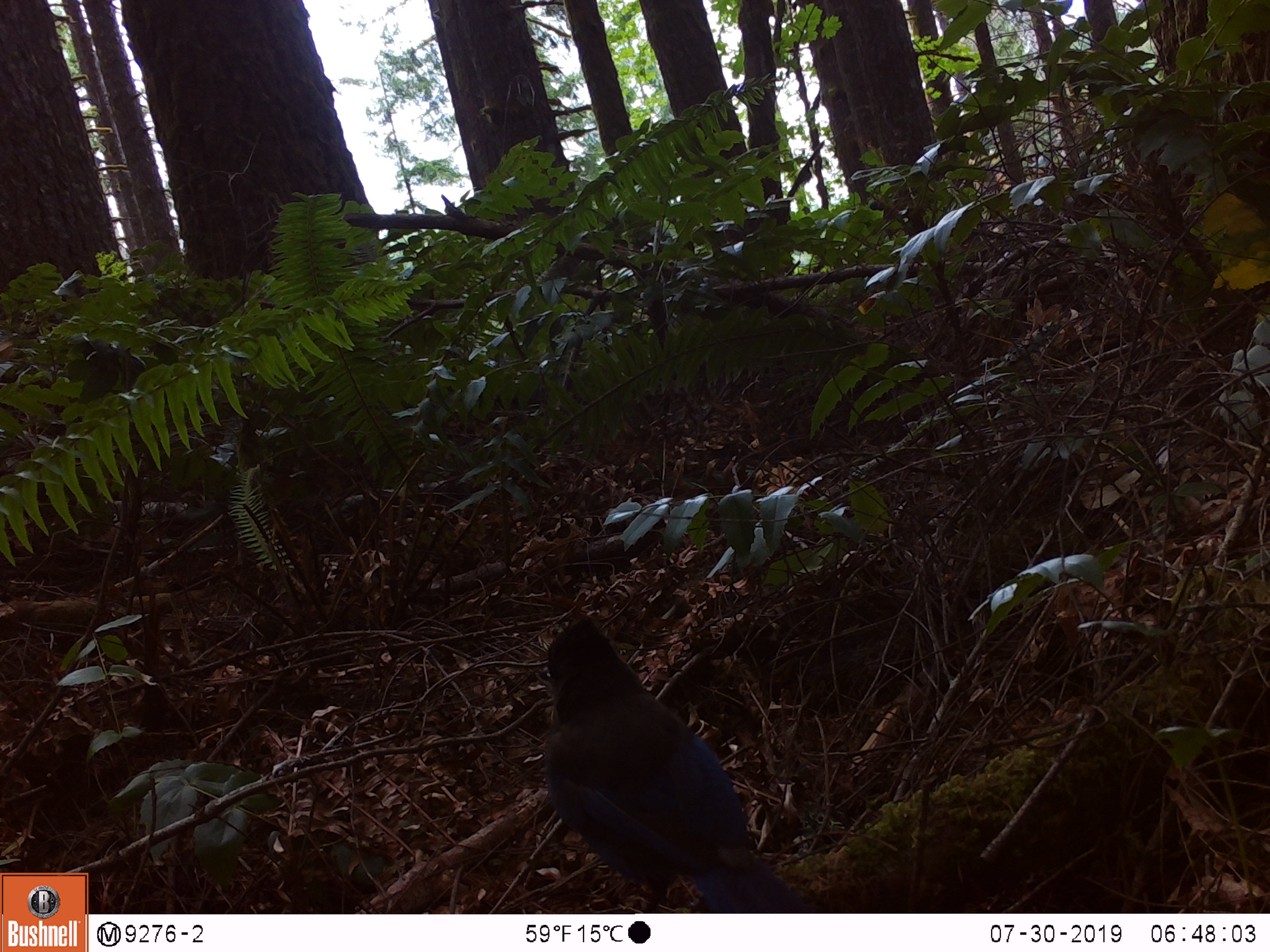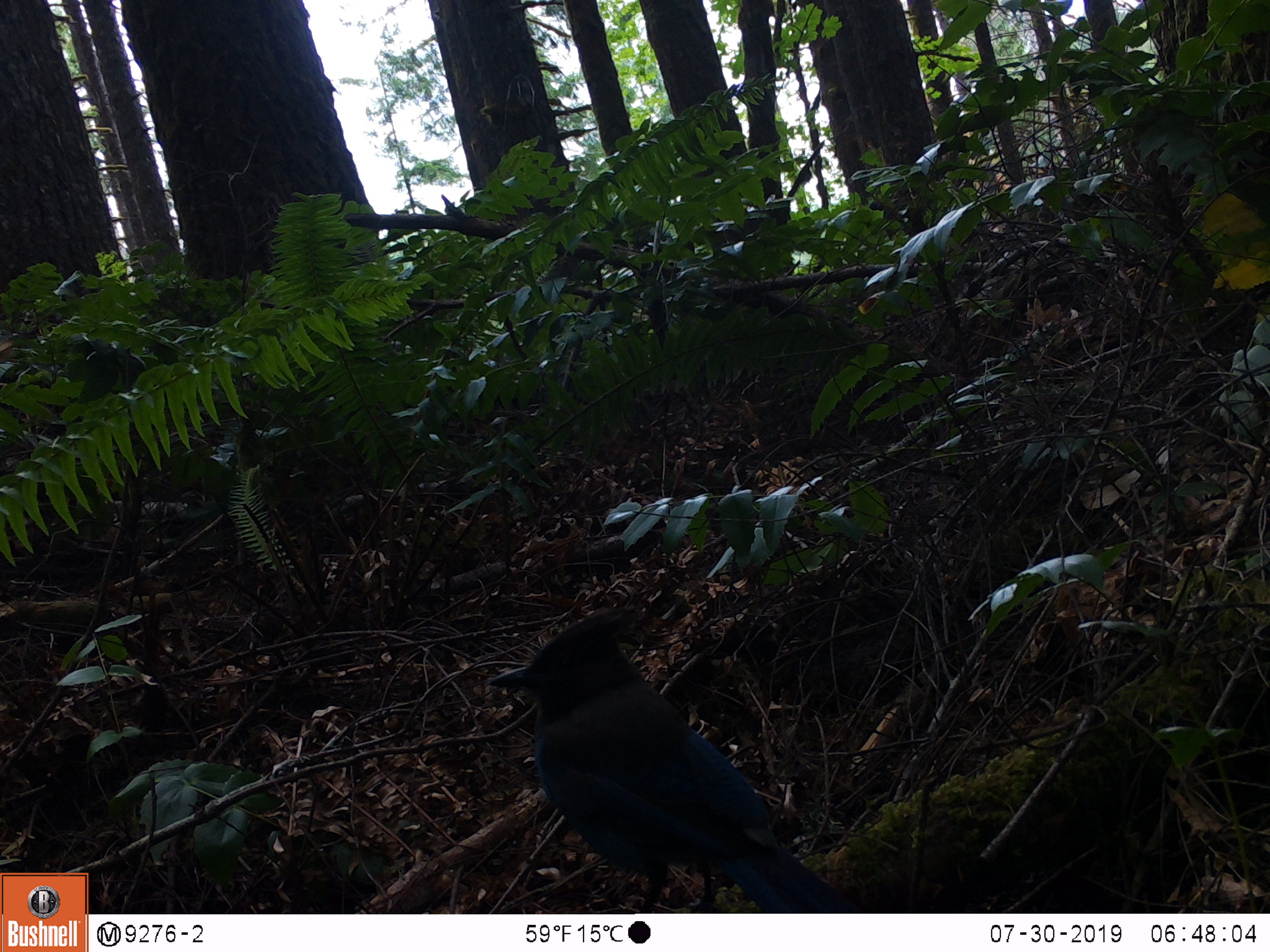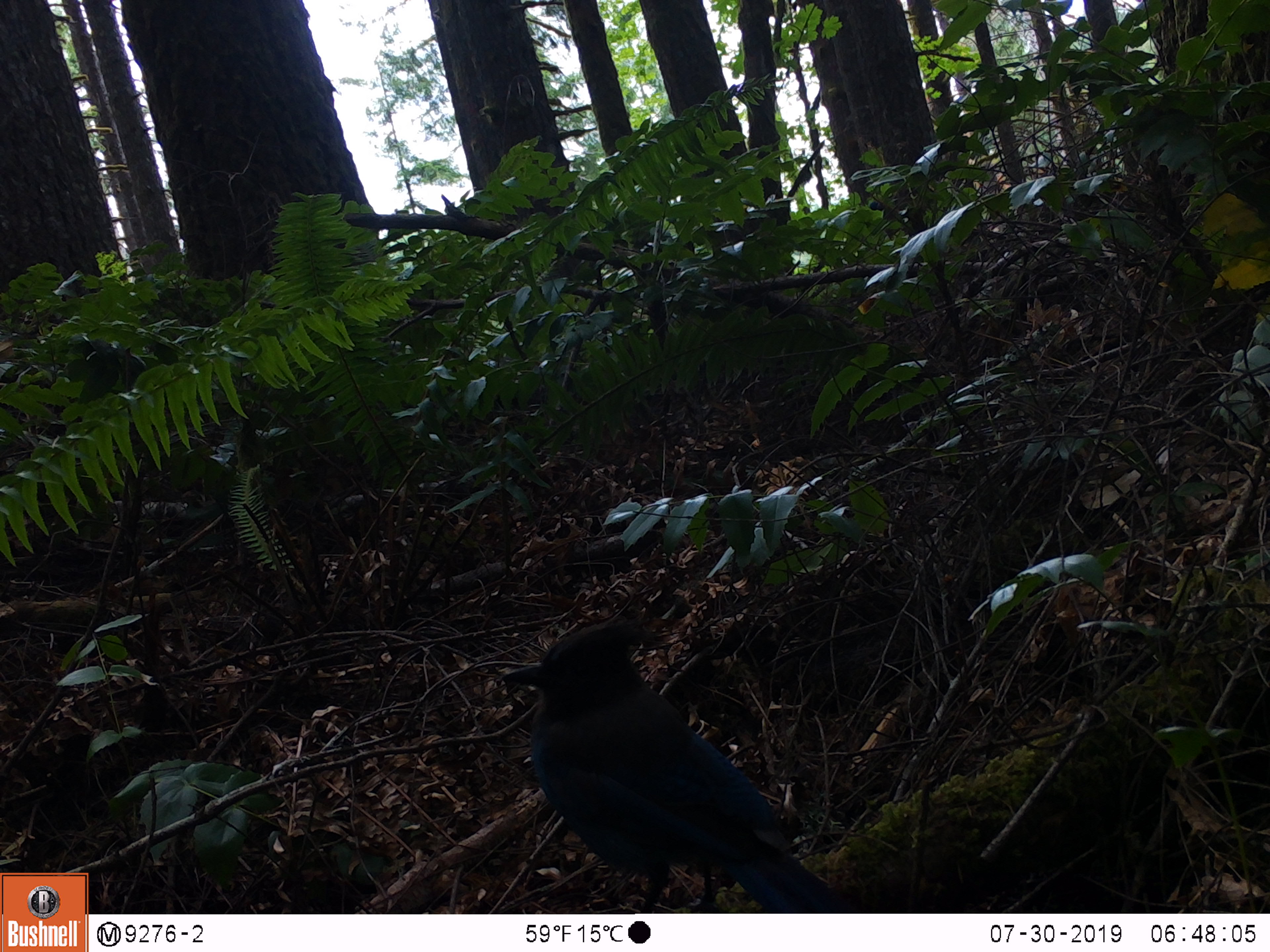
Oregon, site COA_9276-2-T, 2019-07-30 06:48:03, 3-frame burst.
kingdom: Animalia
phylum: Chordata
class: Aves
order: Passeriformes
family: Corvidae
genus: Cyanocitta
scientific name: Cyanocitta stelleri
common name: steller's jay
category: stellers jay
Stellers jay (steller's jay) (Cyanocitta stelleri).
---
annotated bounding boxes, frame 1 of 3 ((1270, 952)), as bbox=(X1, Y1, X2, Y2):
stellers jay: bbox=(538, 618, 793, 910)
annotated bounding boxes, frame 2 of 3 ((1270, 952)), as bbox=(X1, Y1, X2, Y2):
stellers jay: bbox=(483, 598, 838, 906)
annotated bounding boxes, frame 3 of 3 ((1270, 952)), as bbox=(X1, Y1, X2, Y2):
stellers jay: bbox=(496, 613, 848, 910)